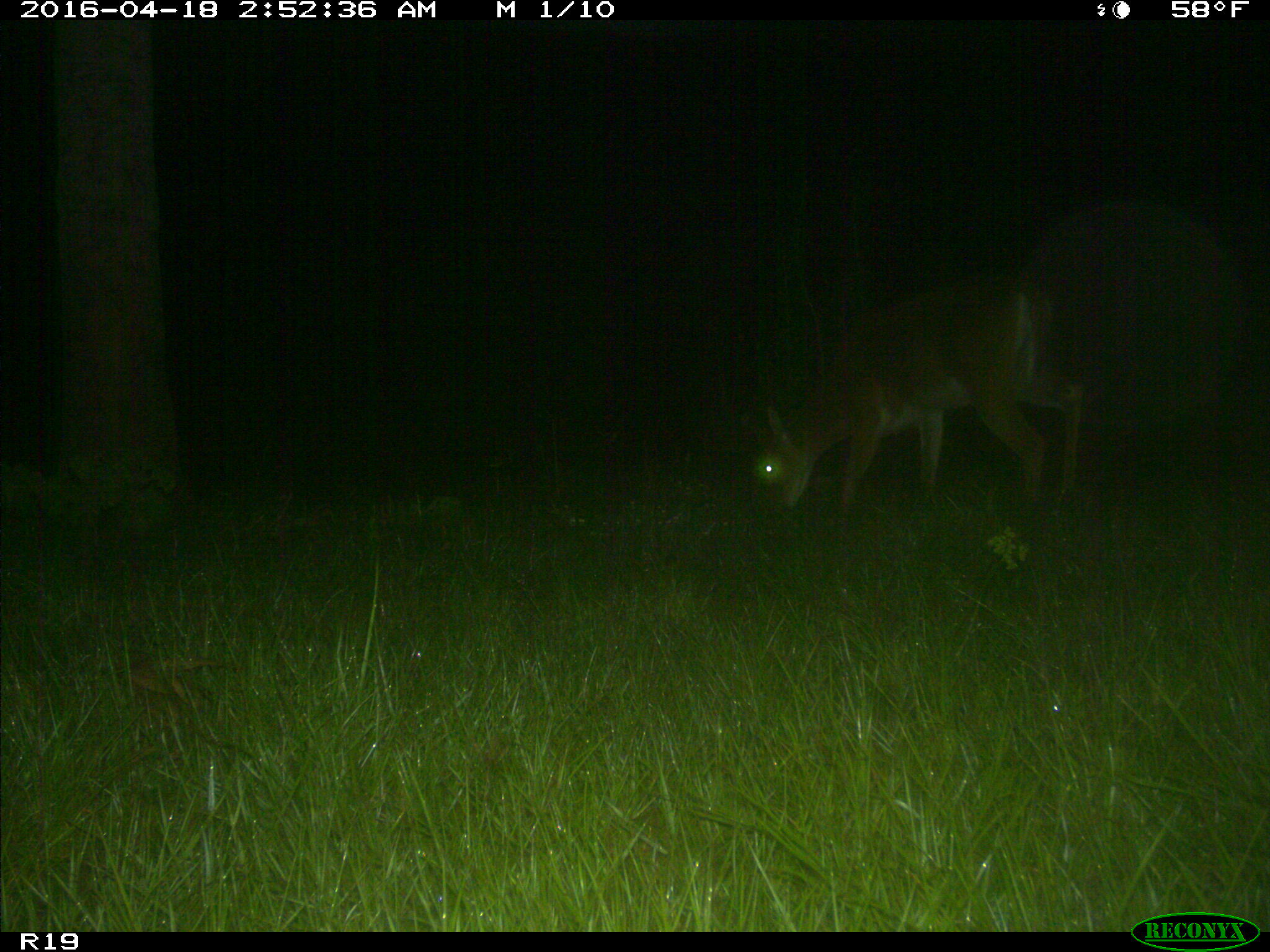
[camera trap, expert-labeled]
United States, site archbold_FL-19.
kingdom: Animalia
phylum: Chordata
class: Mammalia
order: Artiodactyla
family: Cervidae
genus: Odocoileus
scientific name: Odocoileus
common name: deer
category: unidentified deer